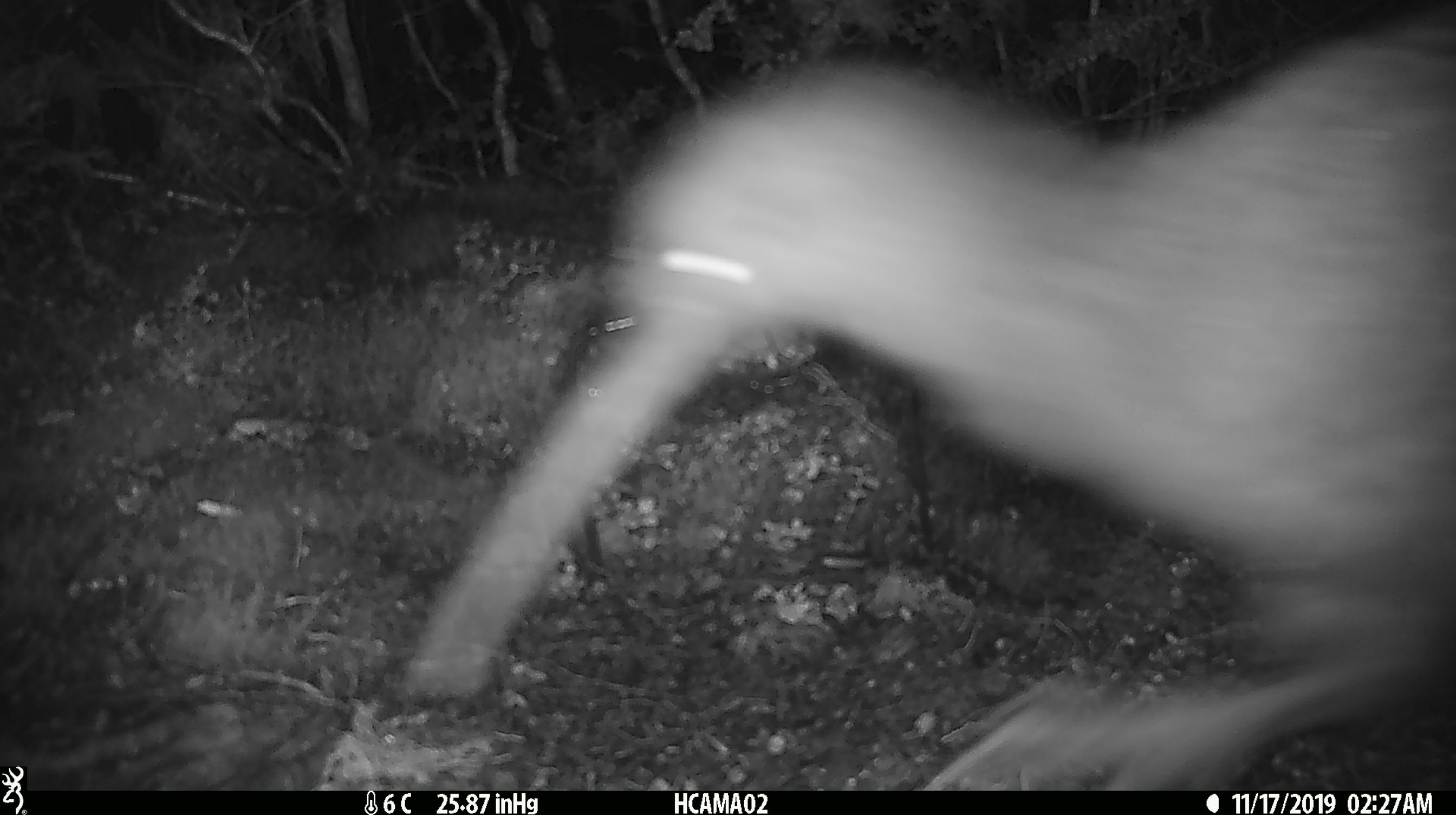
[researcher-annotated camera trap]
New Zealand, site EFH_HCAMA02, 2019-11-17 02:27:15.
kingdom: Animalia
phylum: Chordata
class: Aves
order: Apterygiformes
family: Apterygidae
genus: Apteryx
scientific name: Apteryx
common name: kiwi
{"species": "kiwi (Apteryx)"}